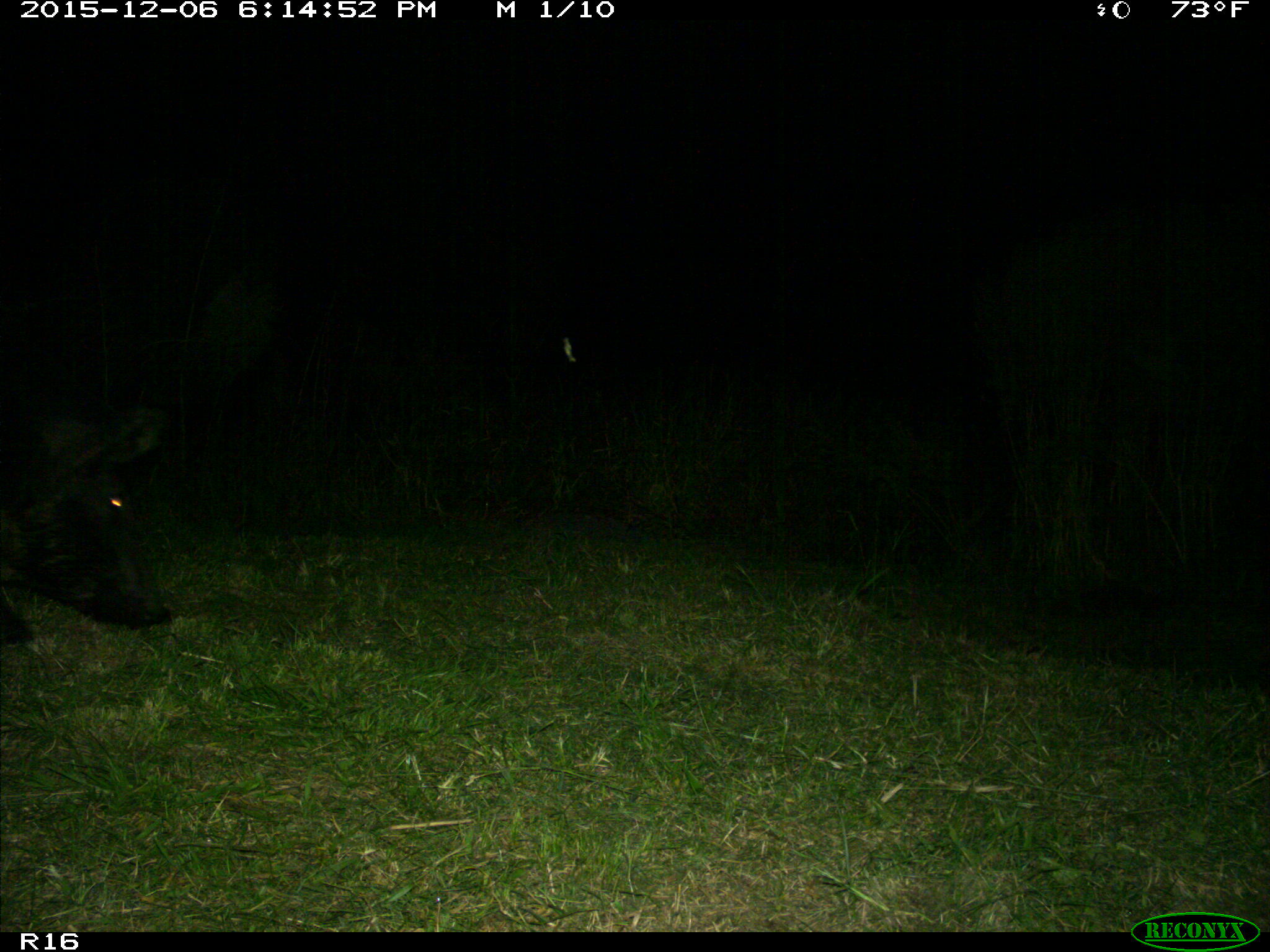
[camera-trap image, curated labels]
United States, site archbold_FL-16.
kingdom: Animalia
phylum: Chordata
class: Mammalia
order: Artiodactyla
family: Suidae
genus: Sus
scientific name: Sus scrofa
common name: wild boar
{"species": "Sus scrofa (wild boar)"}